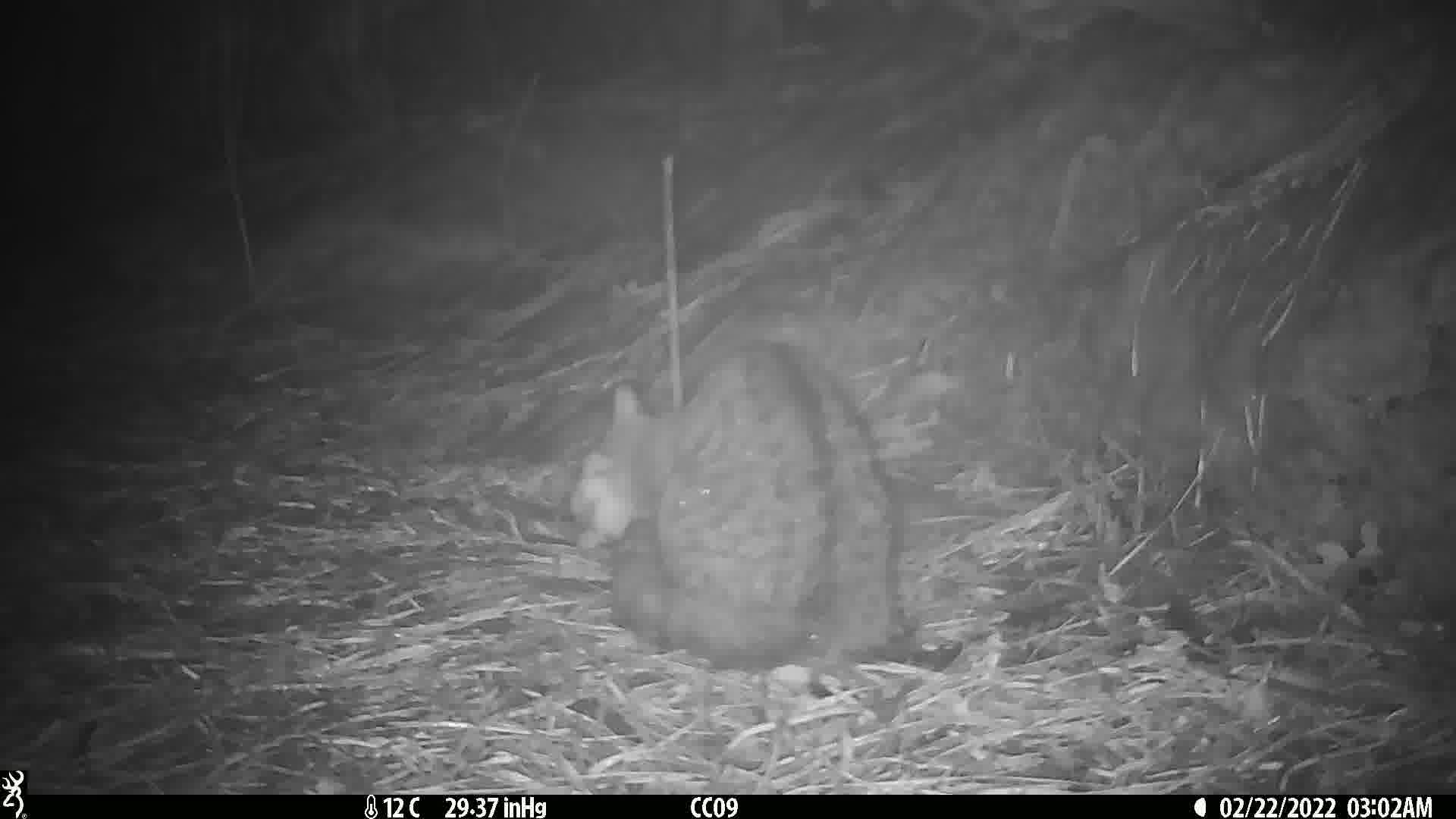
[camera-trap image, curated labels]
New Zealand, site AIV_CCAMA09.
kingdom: Animalia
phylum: Chordata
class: Mammalia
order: Carnivora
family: Felidae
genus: Felis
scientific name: Felis catus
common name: domestic cat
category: cat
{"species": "cat (domestic cat) (Felis catus)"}